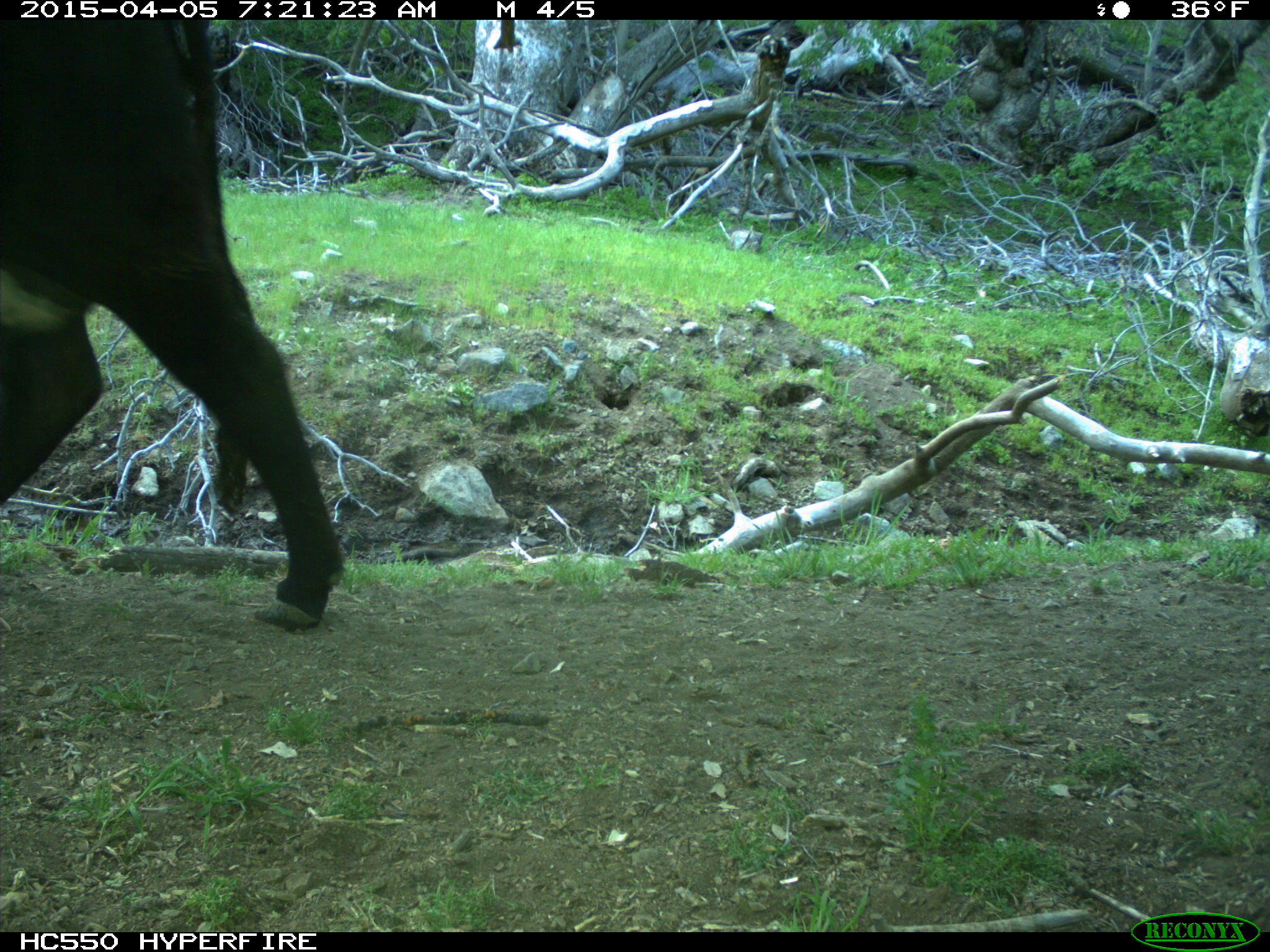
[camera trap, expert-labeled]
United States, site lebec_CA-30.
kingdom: Animalia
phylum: Chordata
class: Mammalia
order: Artiodactyla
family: Bovidae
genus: Bos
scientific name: Bos taurus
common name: domestic cow